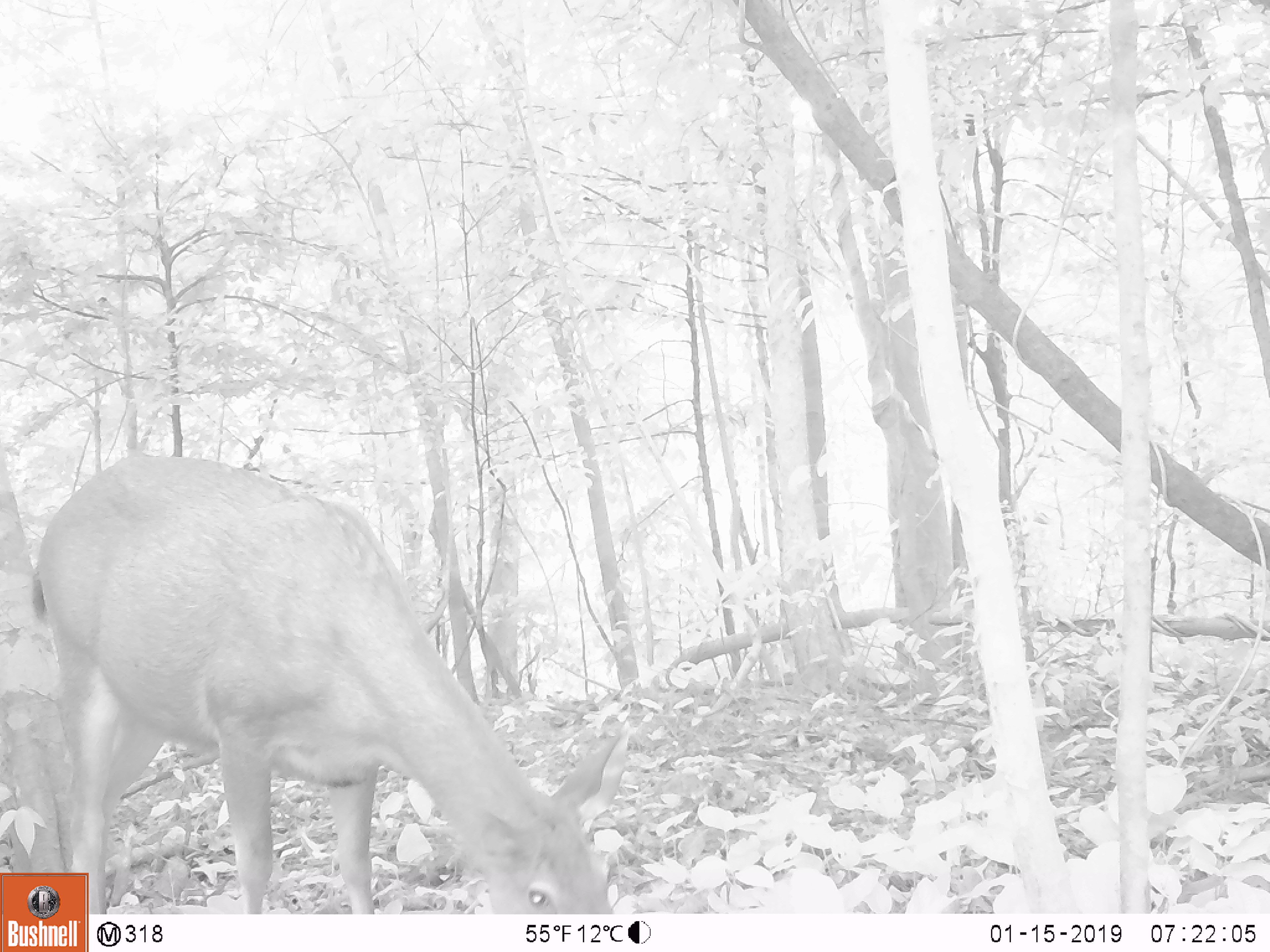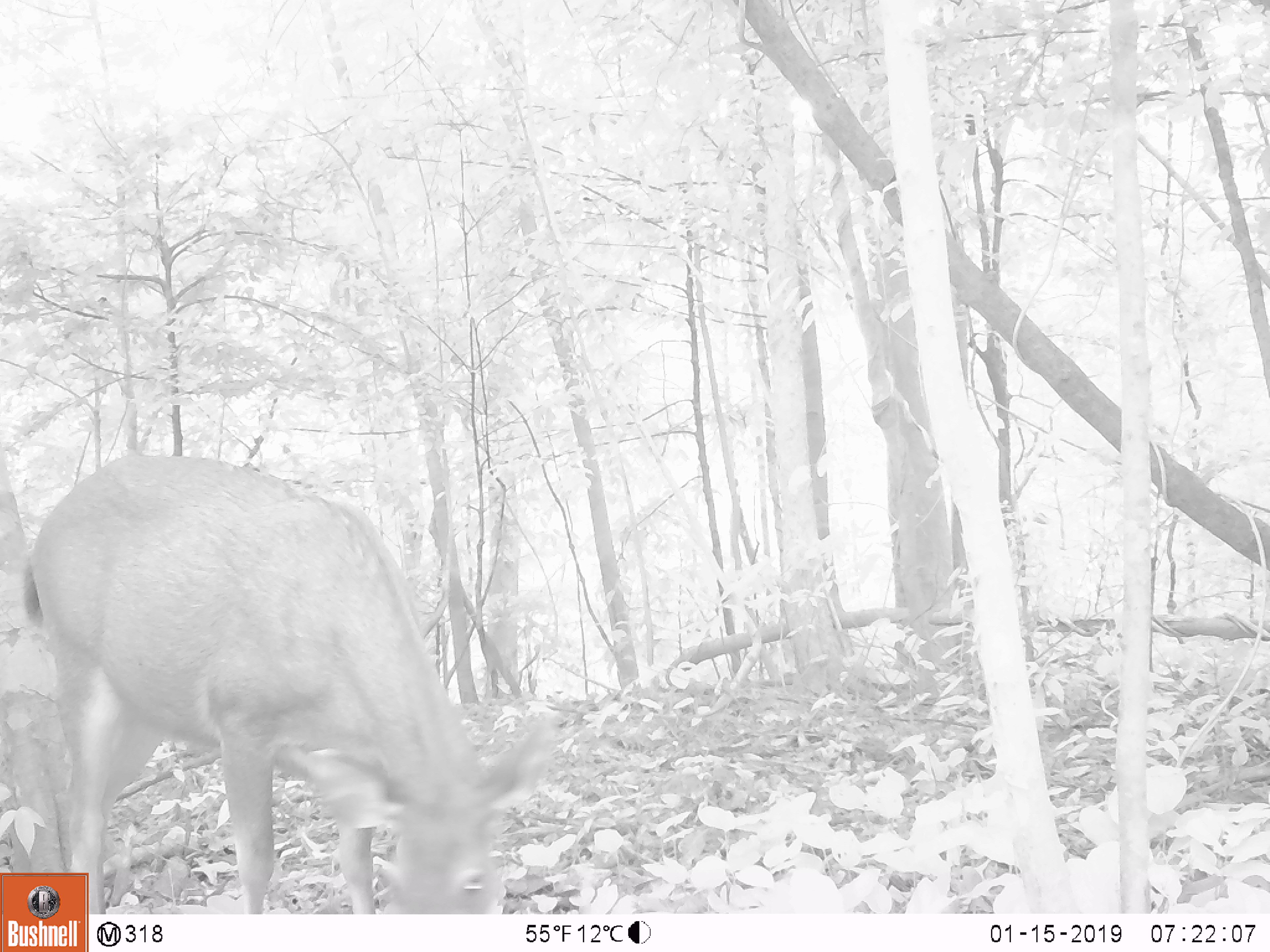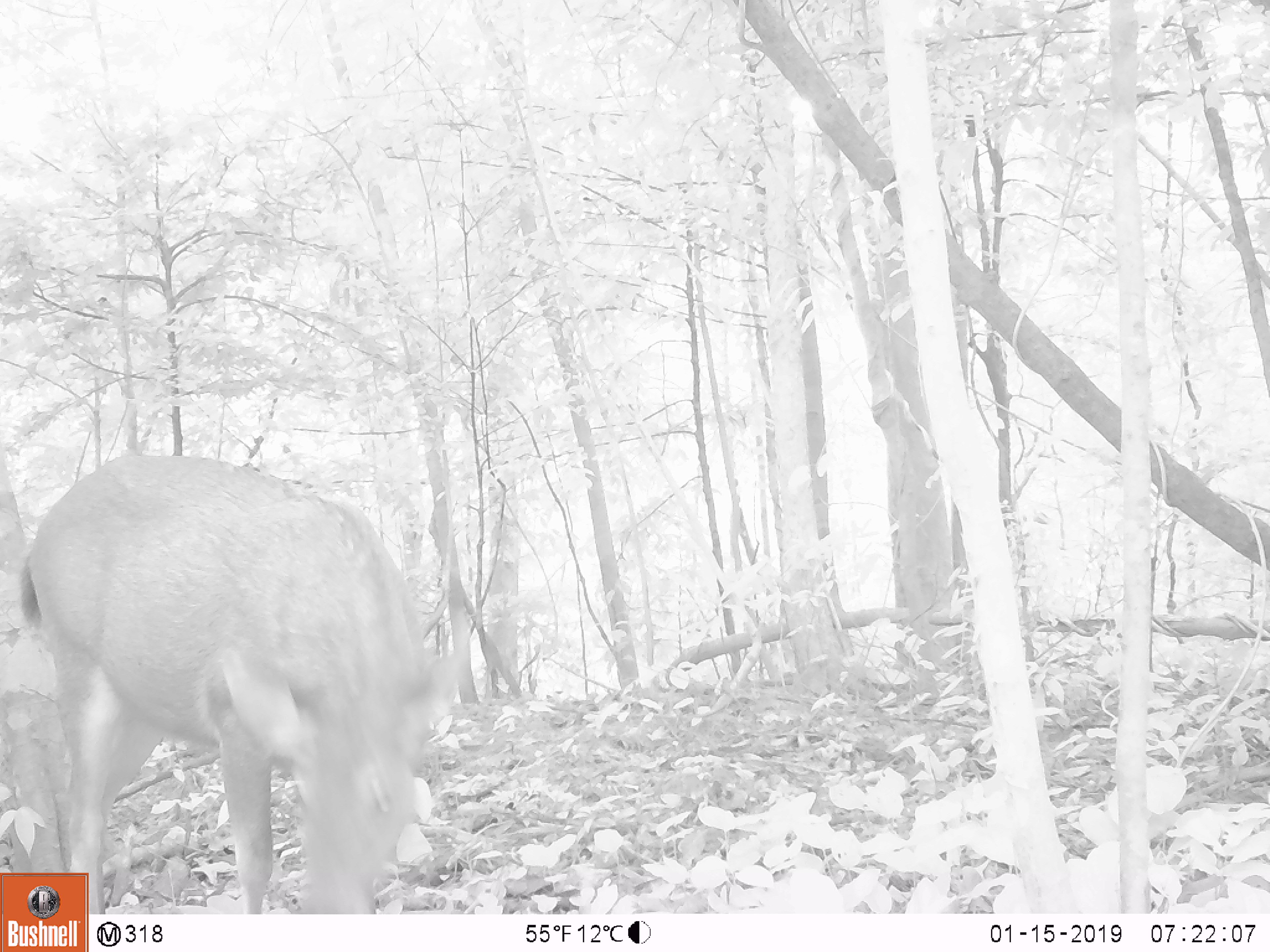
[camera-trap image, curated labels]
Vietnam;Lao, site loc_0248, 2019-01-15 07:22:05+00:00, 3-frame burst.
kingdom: Animalia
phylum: Chordata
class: Mammalia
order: Artiodactyla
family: Cervidae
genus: Rusa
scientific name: Rusa unicolor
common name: sambar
Sambar (Rusa unicolor). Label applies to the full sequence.